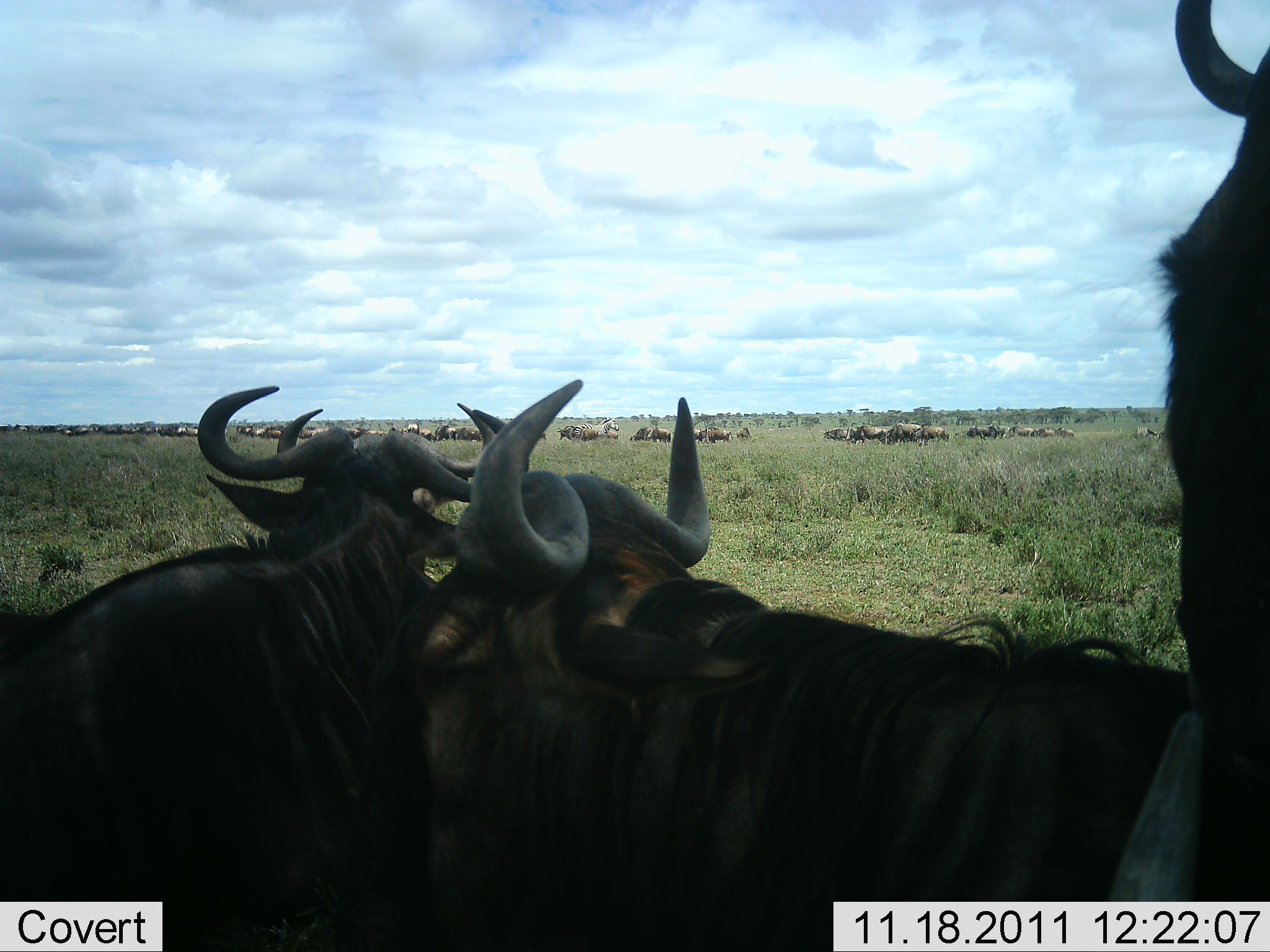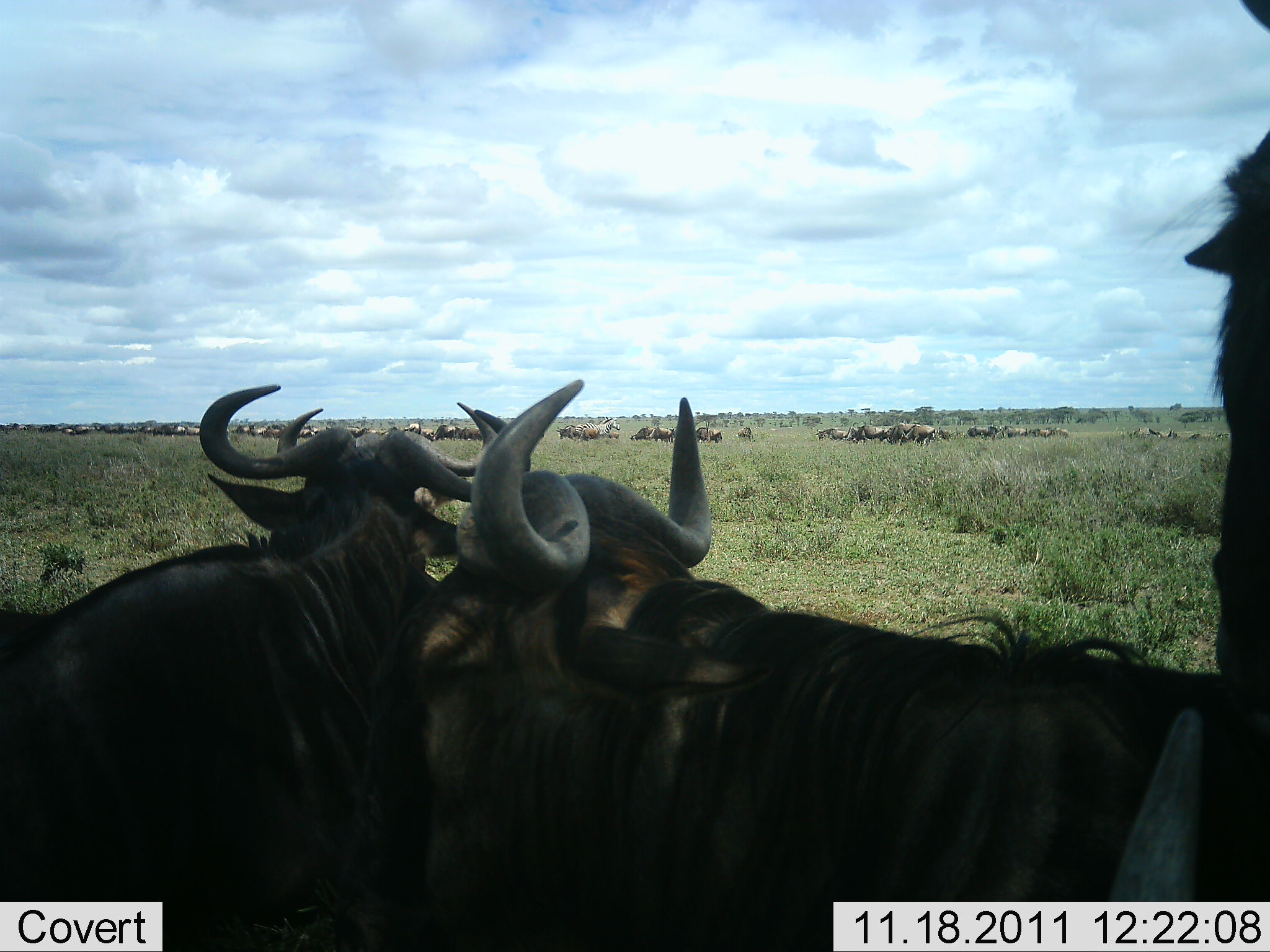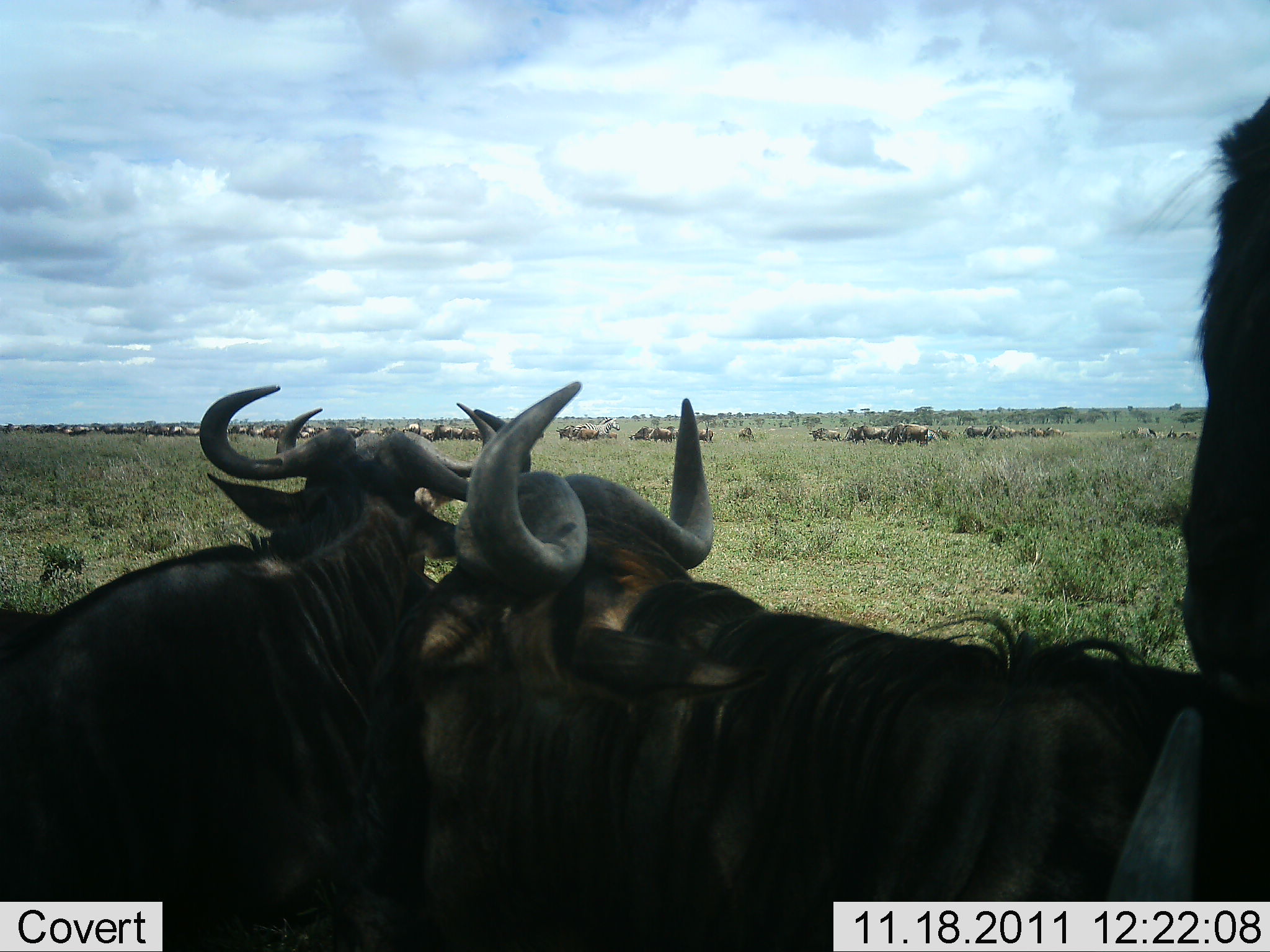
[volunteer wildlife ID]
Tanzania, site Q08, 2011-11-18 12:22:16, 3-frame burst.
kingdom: Animalia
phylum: Chordata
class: Mammalia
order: Artiodactyla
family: Bovidae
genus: Connochaetes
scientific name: Connochaetes taurinus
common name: blue wildebeest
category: wildebeest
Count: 4.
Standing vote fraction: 64%.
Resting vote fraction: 57%.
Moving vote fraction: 14%.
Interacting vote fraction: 0%.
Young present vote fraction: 0%.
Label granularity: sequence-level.